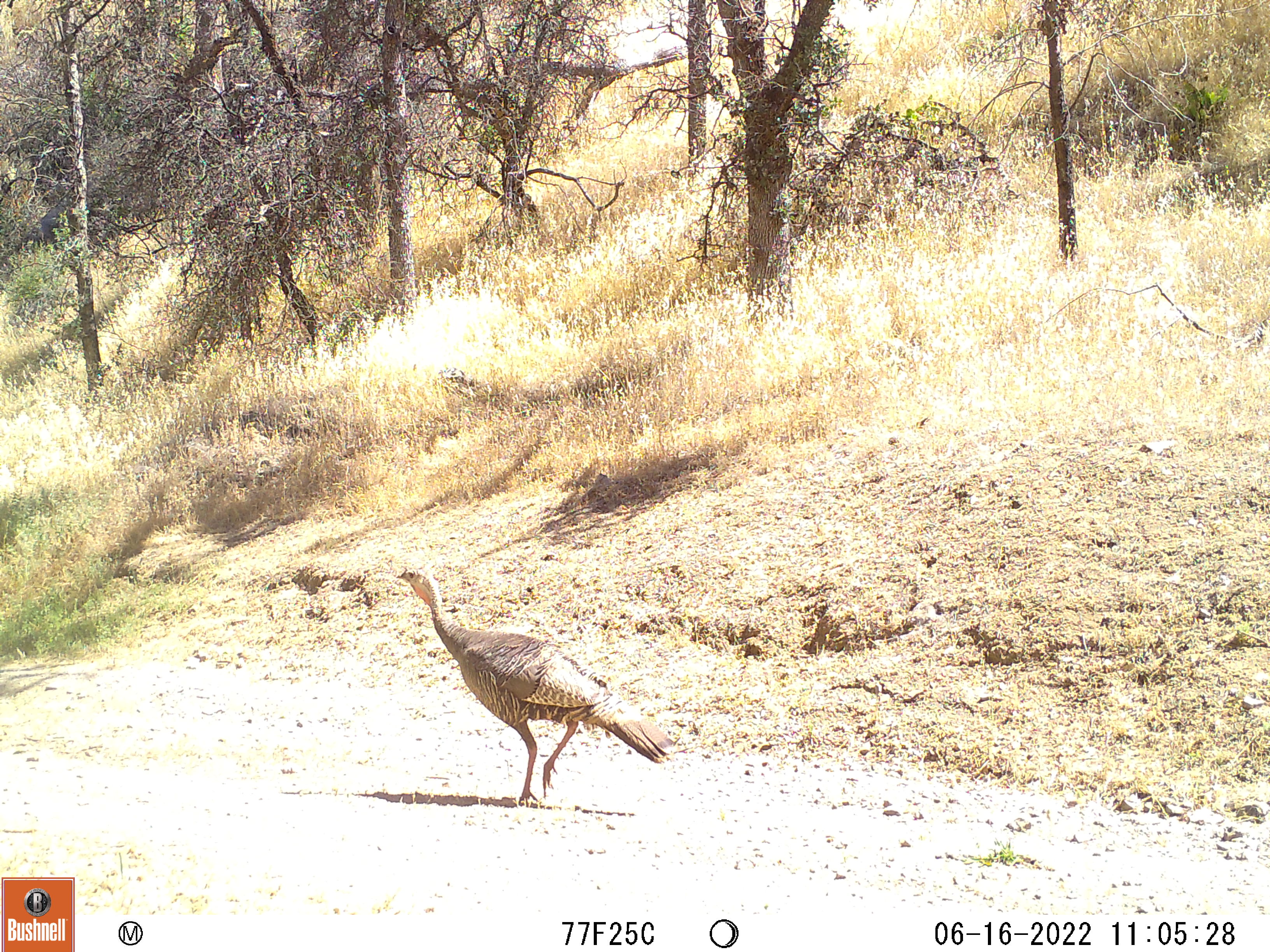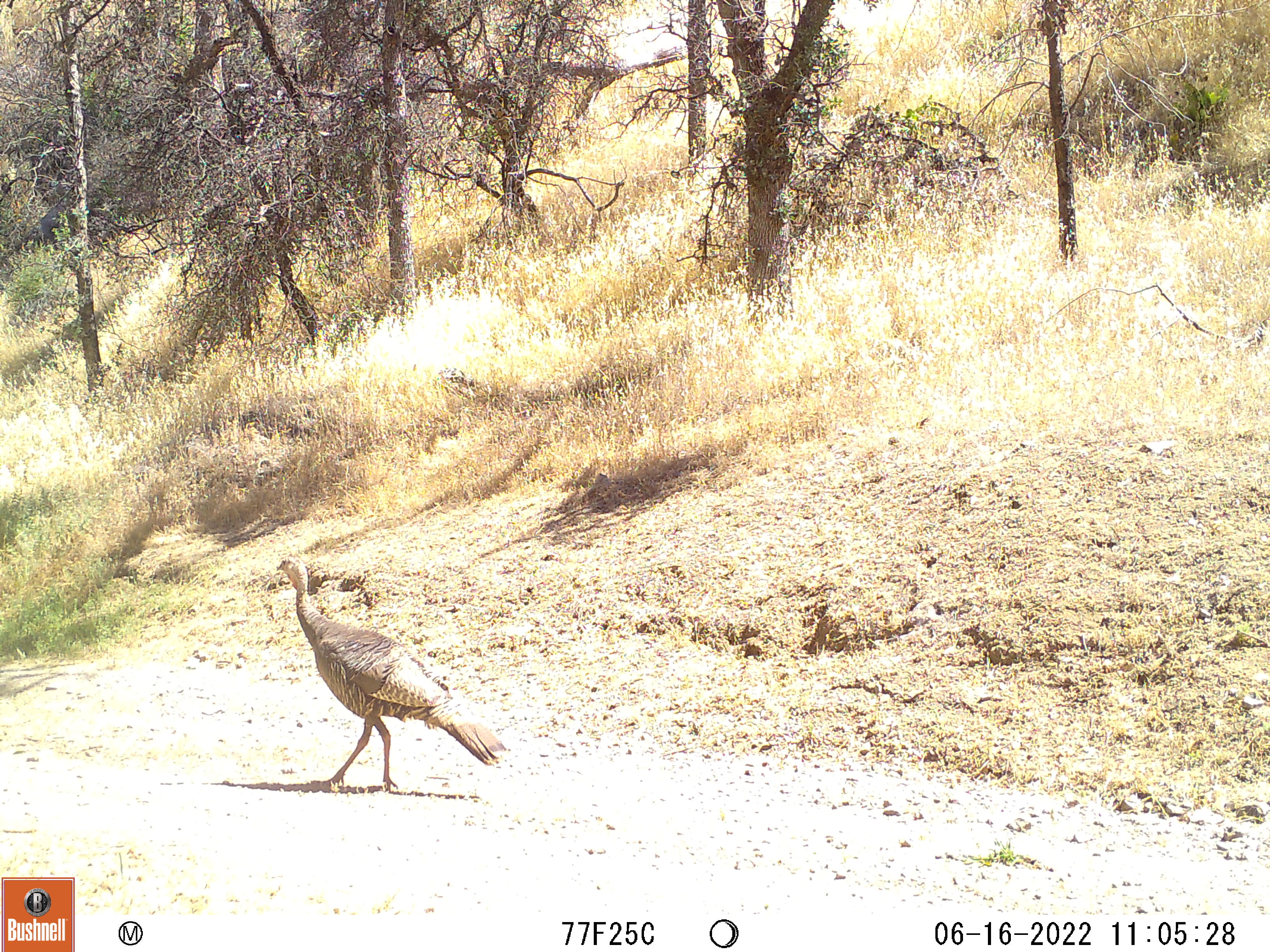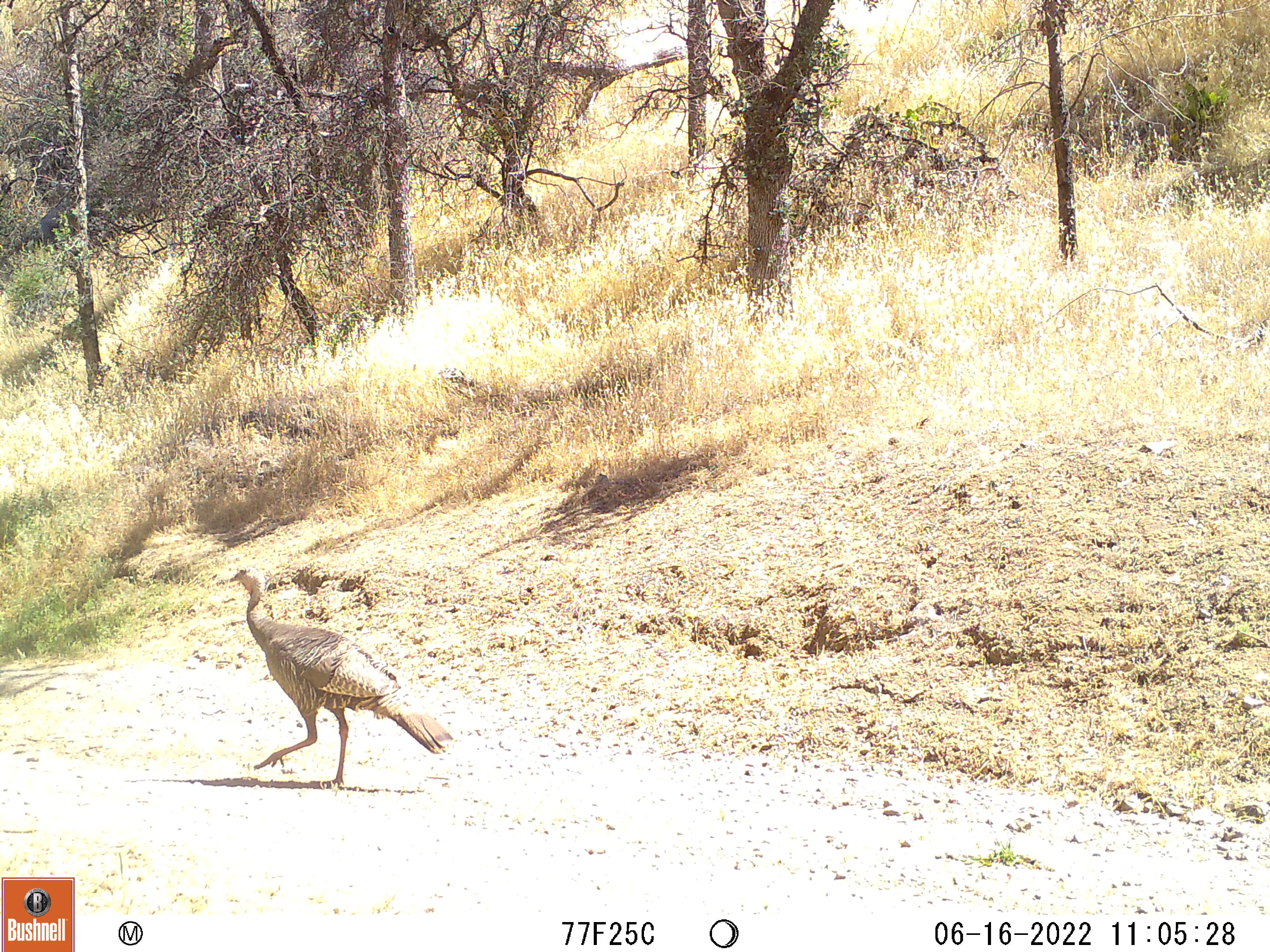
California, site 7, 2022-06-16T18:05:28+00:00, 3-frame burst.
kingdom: Animalia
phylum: Chordata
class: Aves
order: Galliformes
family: Phasianidae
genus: Meleagris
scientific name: Meleagris gallopavo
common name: turkey